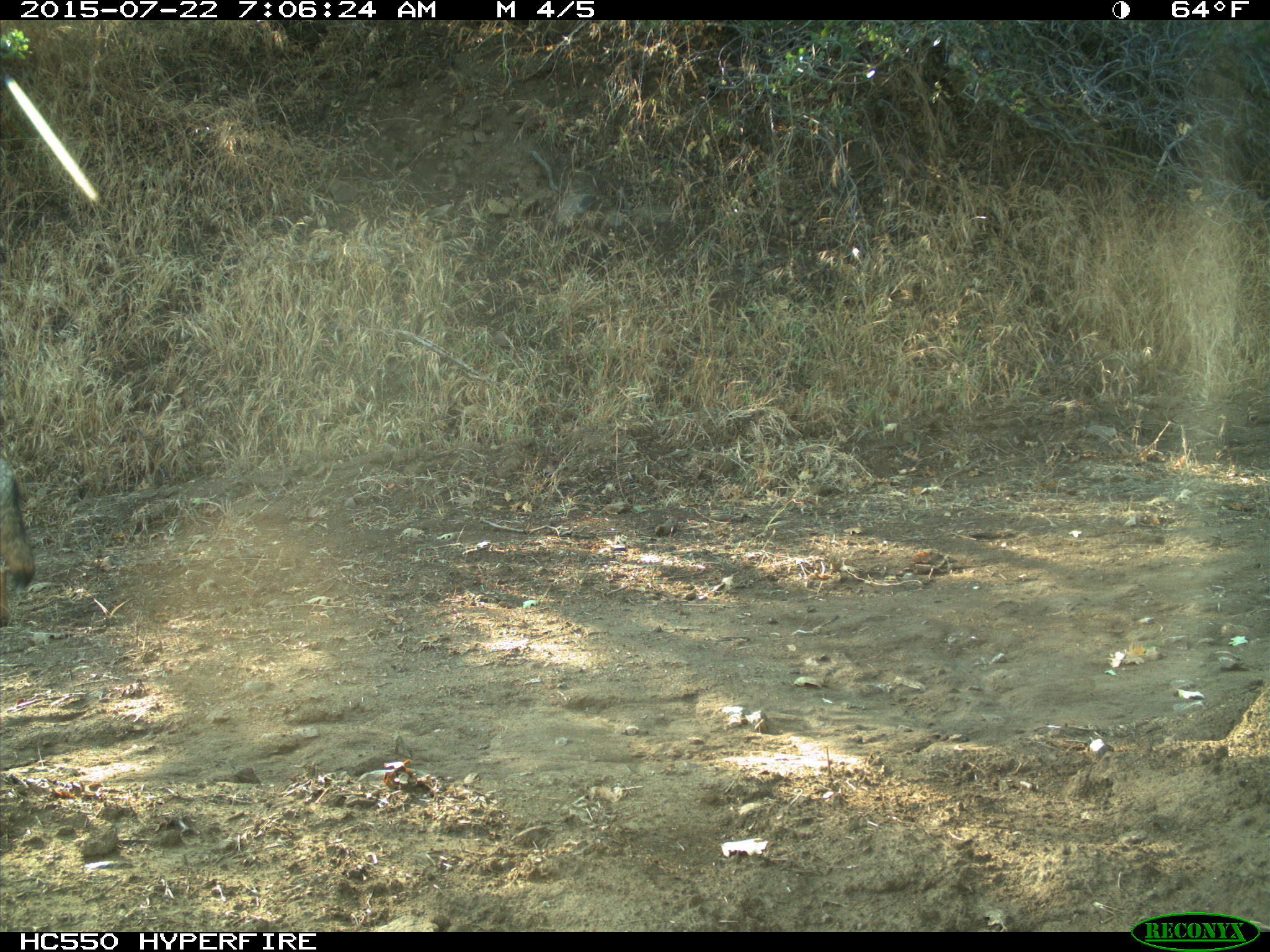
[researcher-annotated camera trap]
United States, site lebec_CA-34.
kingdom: Animalia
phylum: Chordata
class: Mammalia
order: Carnivora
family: Canidae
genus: Canis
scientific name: Canis latrans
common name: coyote